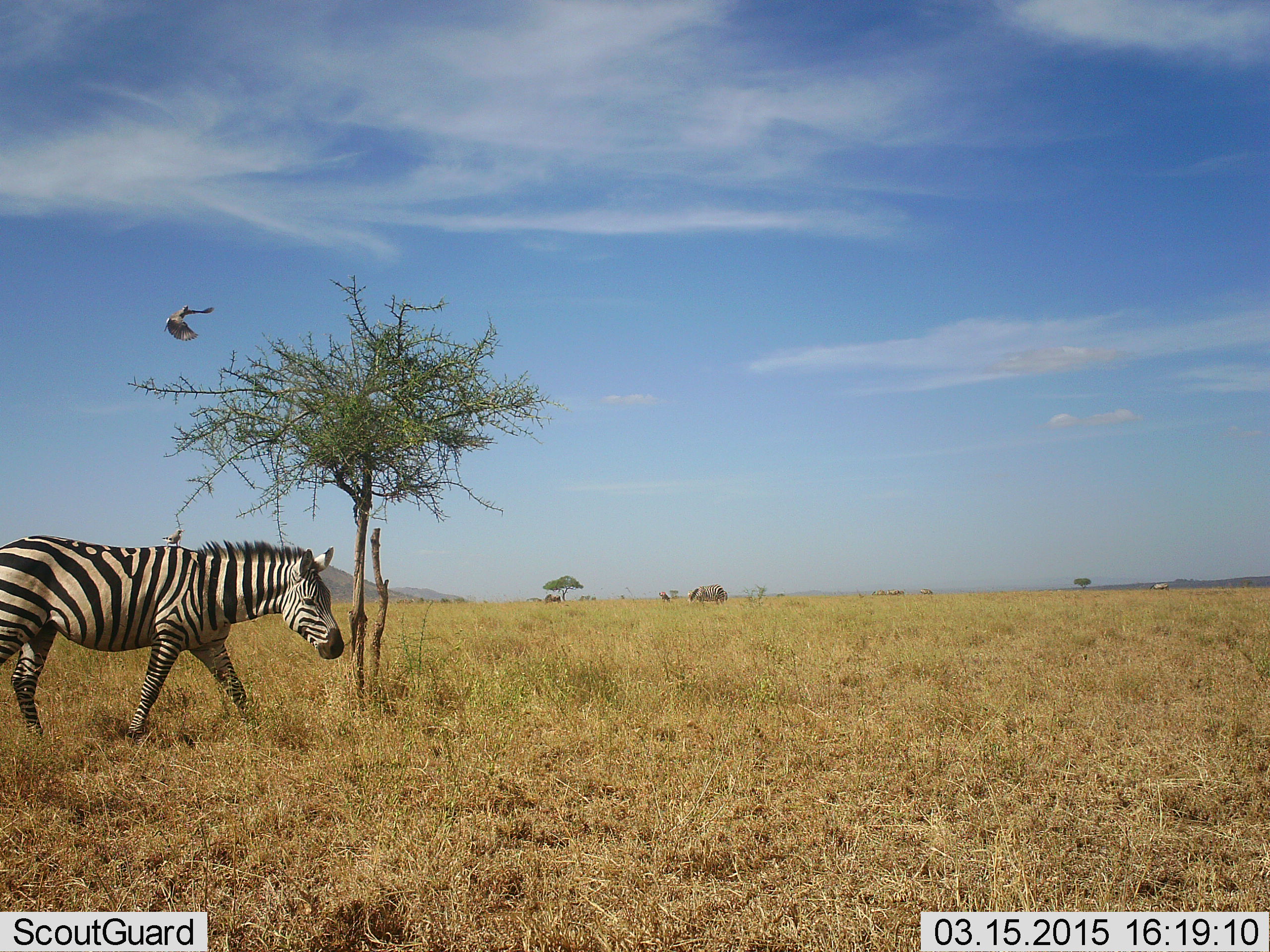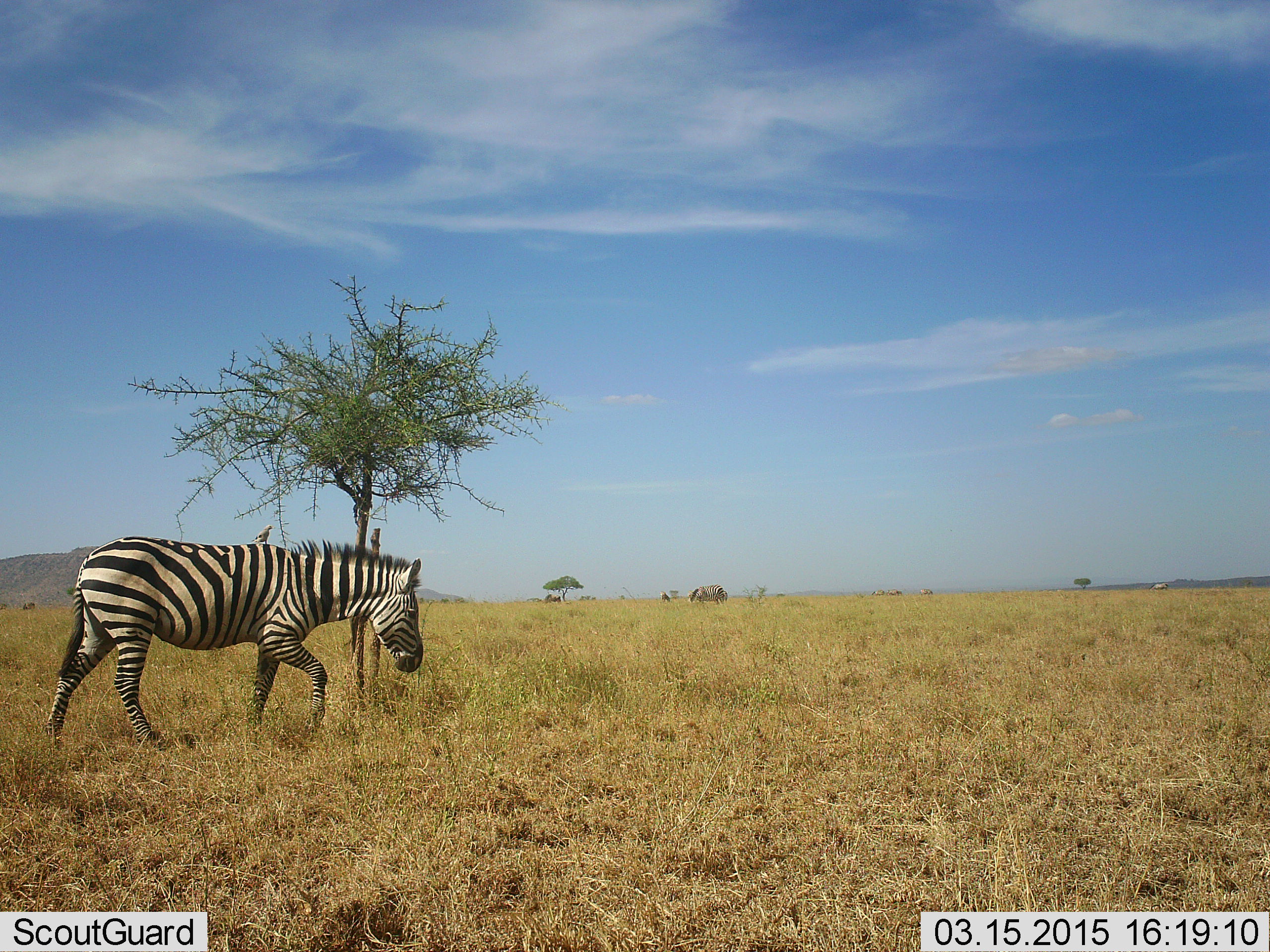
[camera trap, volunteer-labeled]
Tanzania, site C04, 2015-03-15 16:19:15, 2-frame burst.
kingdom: Animalia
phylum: Chordata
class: Aves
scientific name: Aves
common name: bird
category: otherbird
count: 1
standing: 20%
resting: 40%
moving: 90%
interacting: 0%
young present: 0%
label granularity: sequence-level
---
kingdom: Animalia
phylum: Chordata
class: Mammalia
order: Perissodactyla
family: Equidae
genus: Equus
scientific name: Equus quagga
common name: plains zebra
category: zebra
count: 1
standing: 10%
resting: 0%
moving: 90%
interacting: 0%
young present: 0%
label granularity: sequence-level